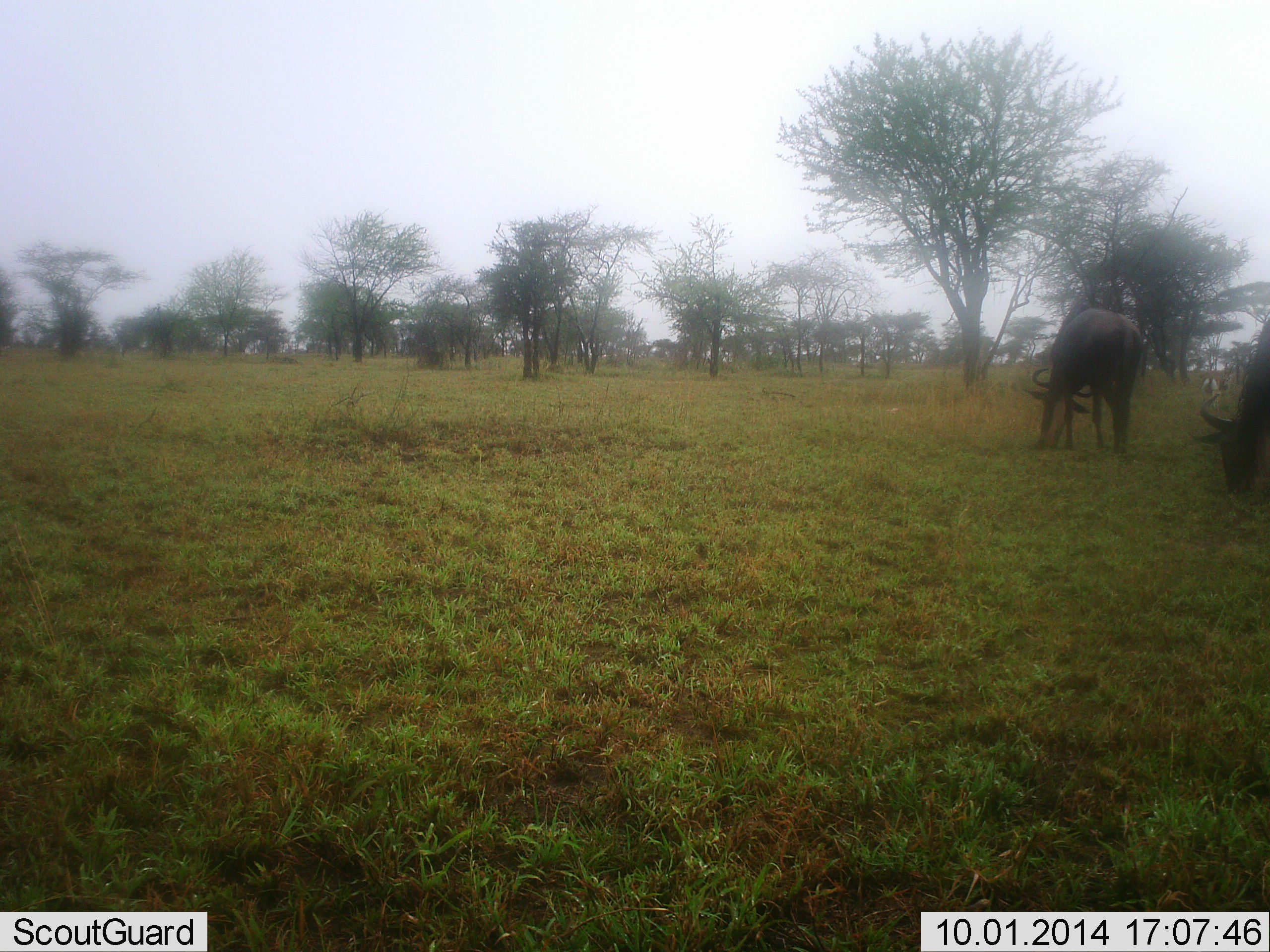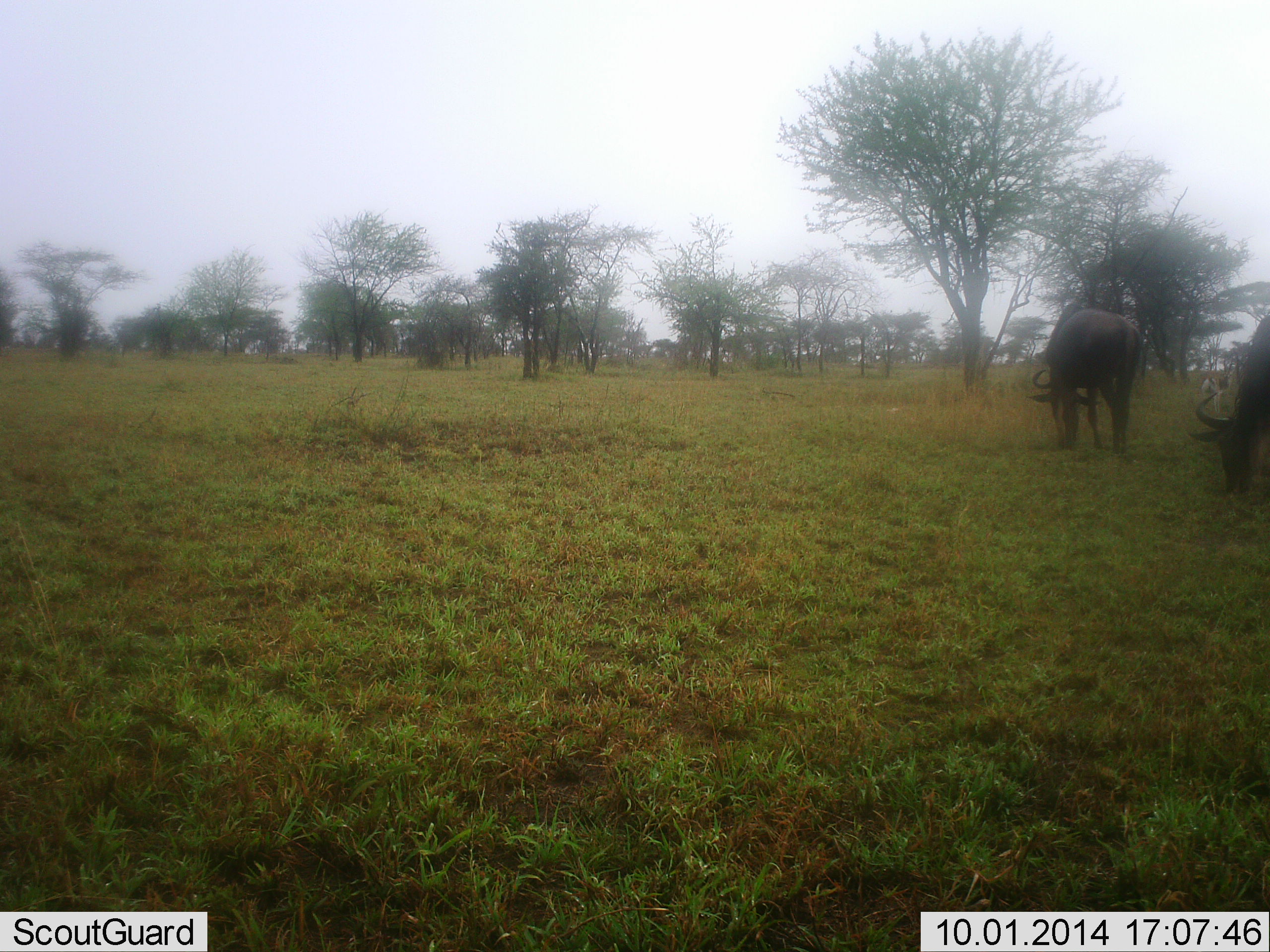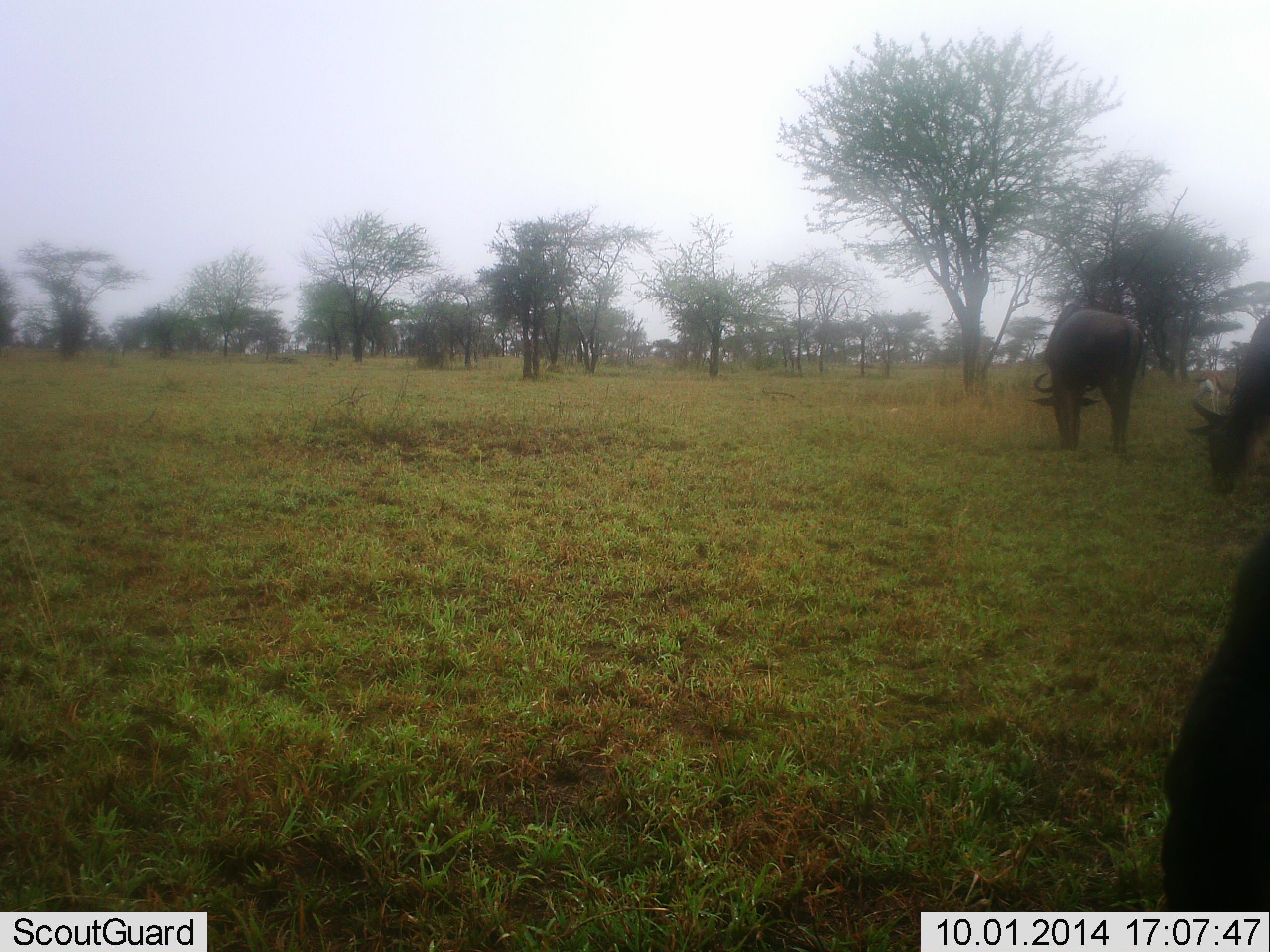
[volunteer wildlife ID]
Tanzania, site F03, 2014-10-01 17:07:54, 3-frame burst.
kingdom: Animalia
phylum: Chordata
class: Mammalia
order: Artiodactyla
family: Bovidae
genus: Connochaetes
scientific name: Connochaetes taurinus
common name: blue wildebeest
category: wildebeest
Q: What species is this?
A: Wildebeest (blue wildebeest) (Connochaetes taurinus).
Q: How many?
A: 3.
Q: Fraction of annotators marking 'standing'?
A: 8%.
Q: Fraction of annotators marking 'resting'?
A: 0%.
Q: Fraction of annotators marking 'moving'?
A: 8%.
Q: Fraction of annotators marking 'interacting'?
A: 0%.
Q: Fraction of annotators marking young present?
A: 0%.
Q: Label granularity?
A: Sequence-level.